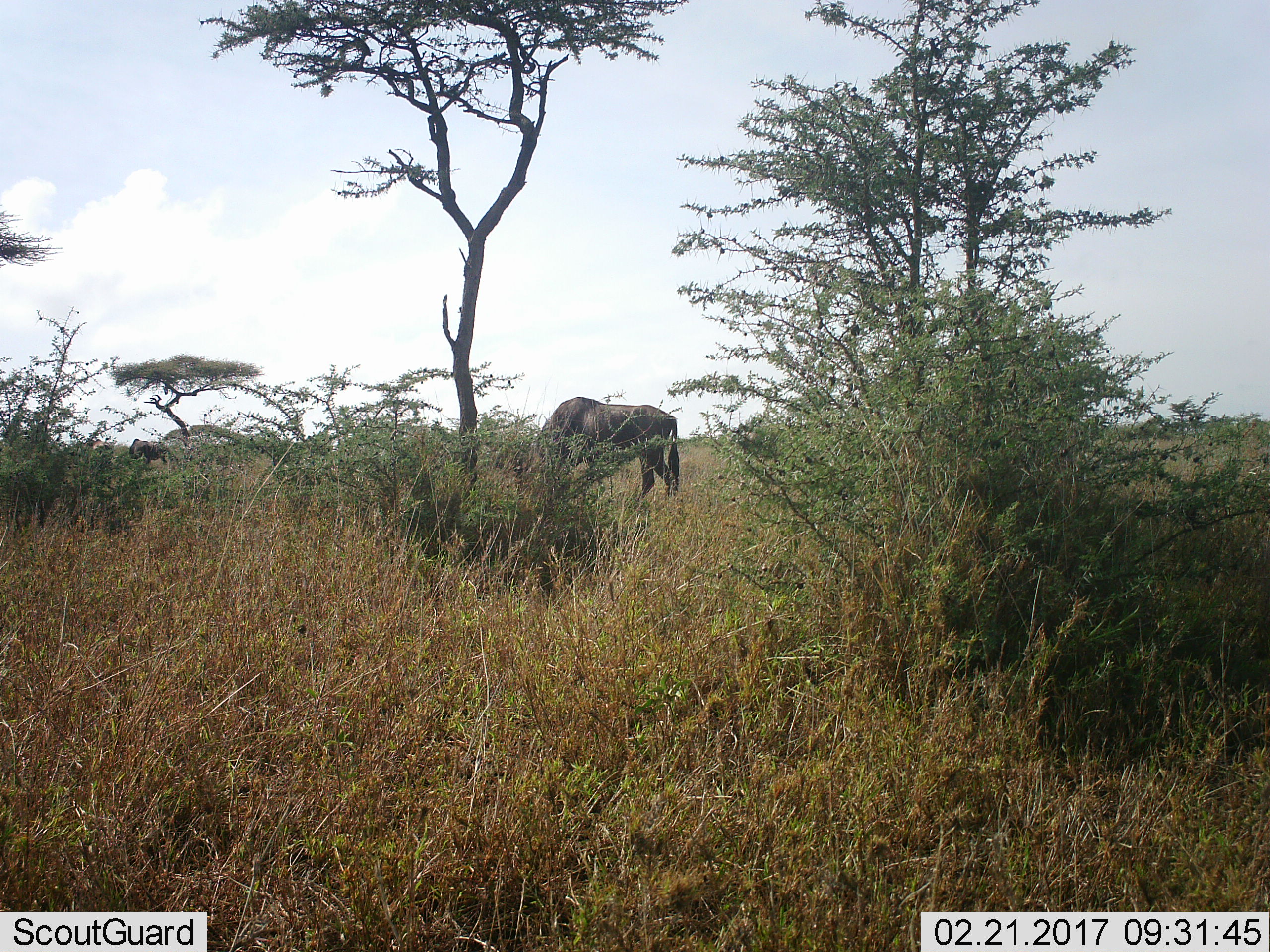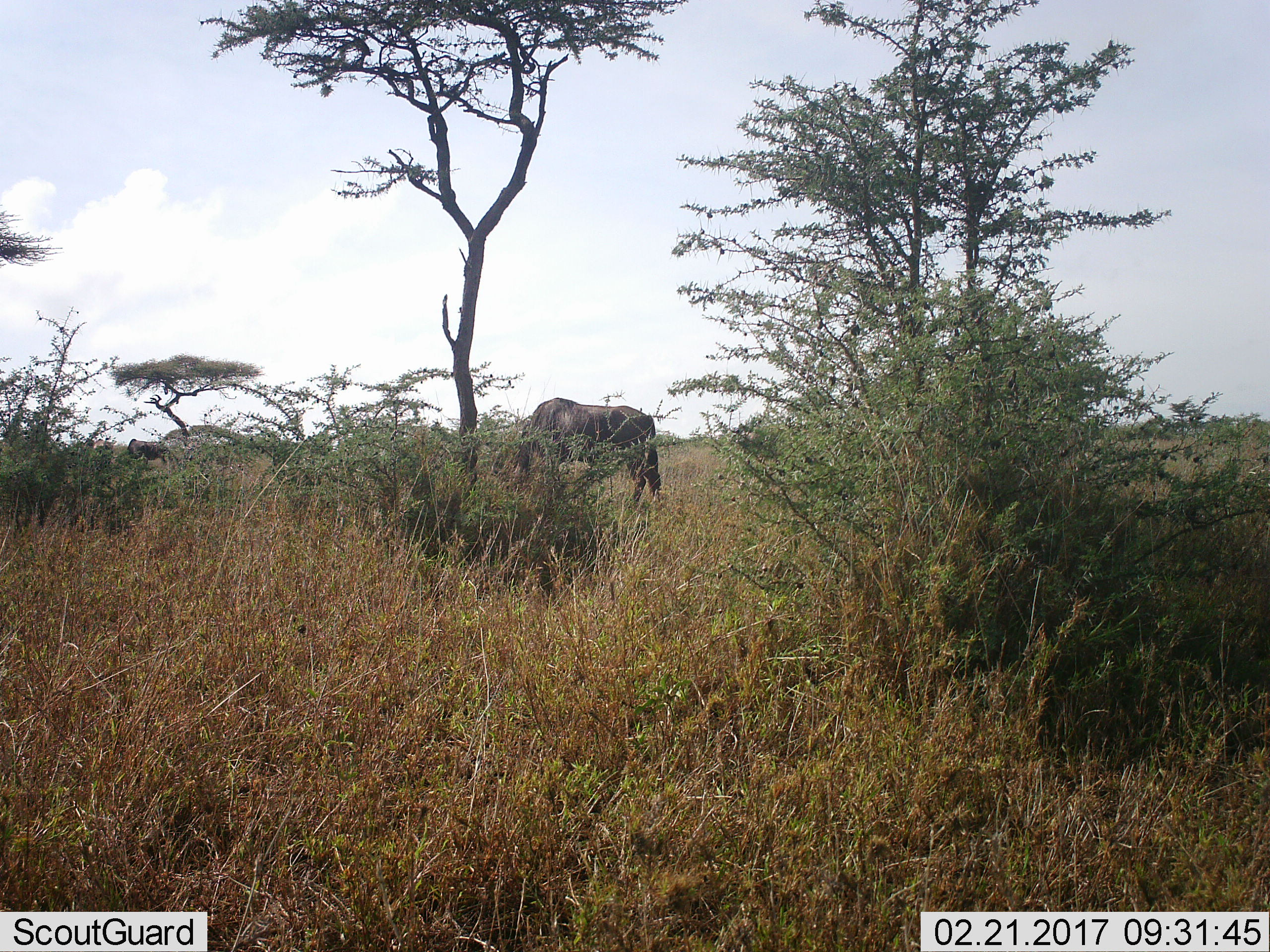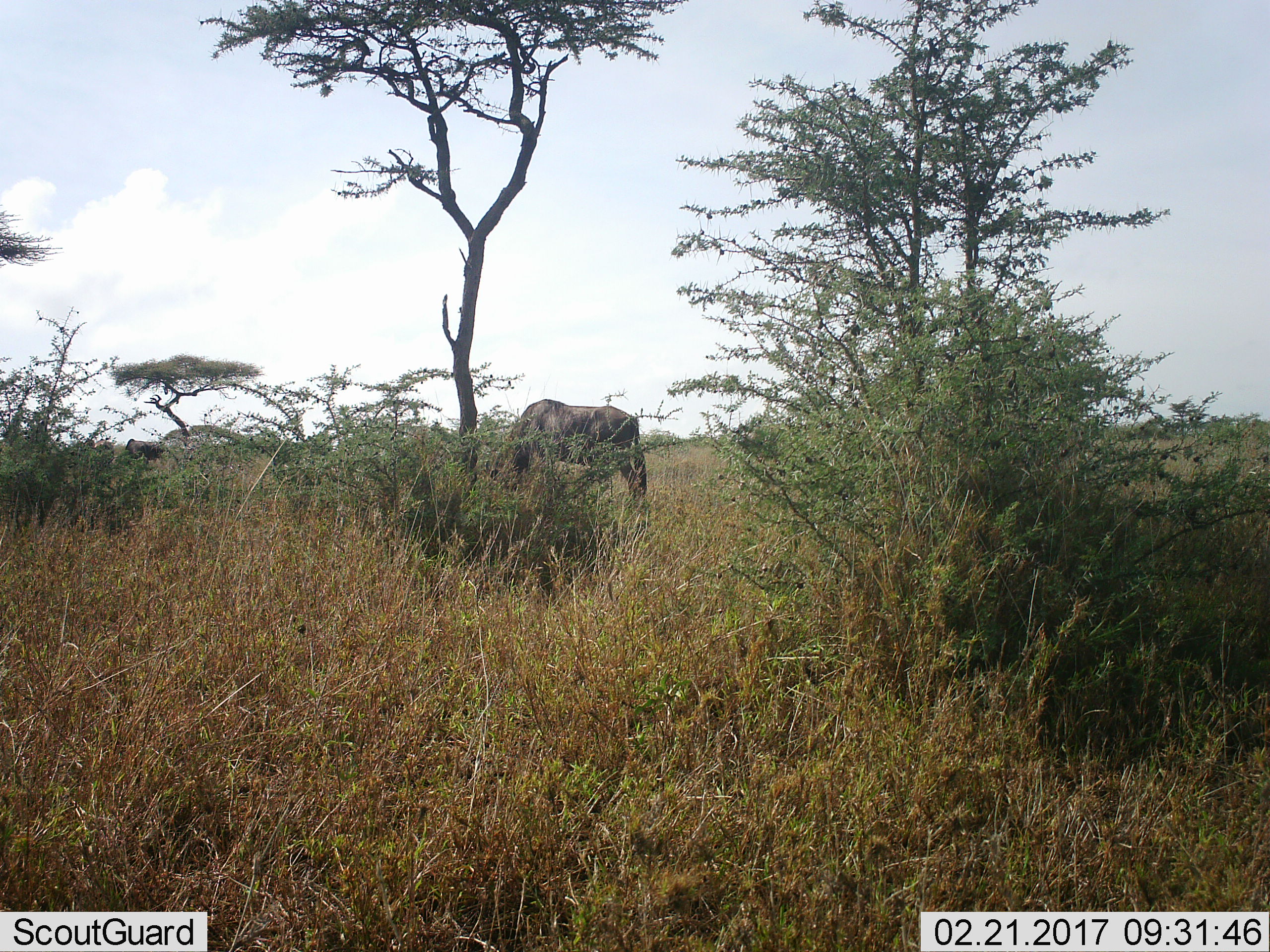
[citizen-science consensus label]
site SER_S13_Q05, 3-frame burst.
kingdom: Animalia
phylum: Chordata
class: Mammalia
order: Artiodactyla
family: Bovidae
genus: Connochaetes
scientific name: Connochaetes taurinus taurinus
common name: blue wildebeest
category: wildebeestblue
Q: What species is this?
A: Wildebeestblue (blue wildebeest) (Connochaetes taurinus taurinus).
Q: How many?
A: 2.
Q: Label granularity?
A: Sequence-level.